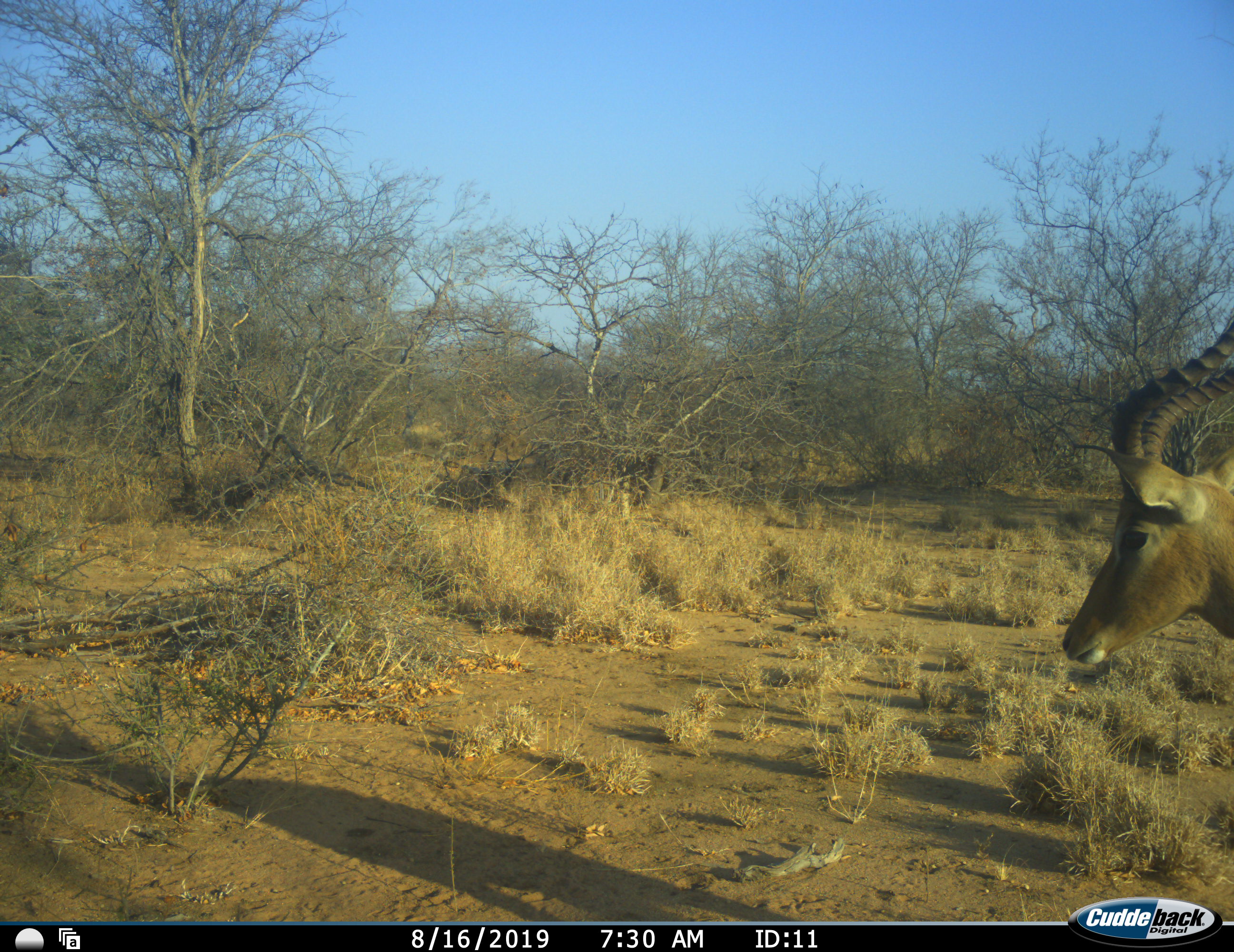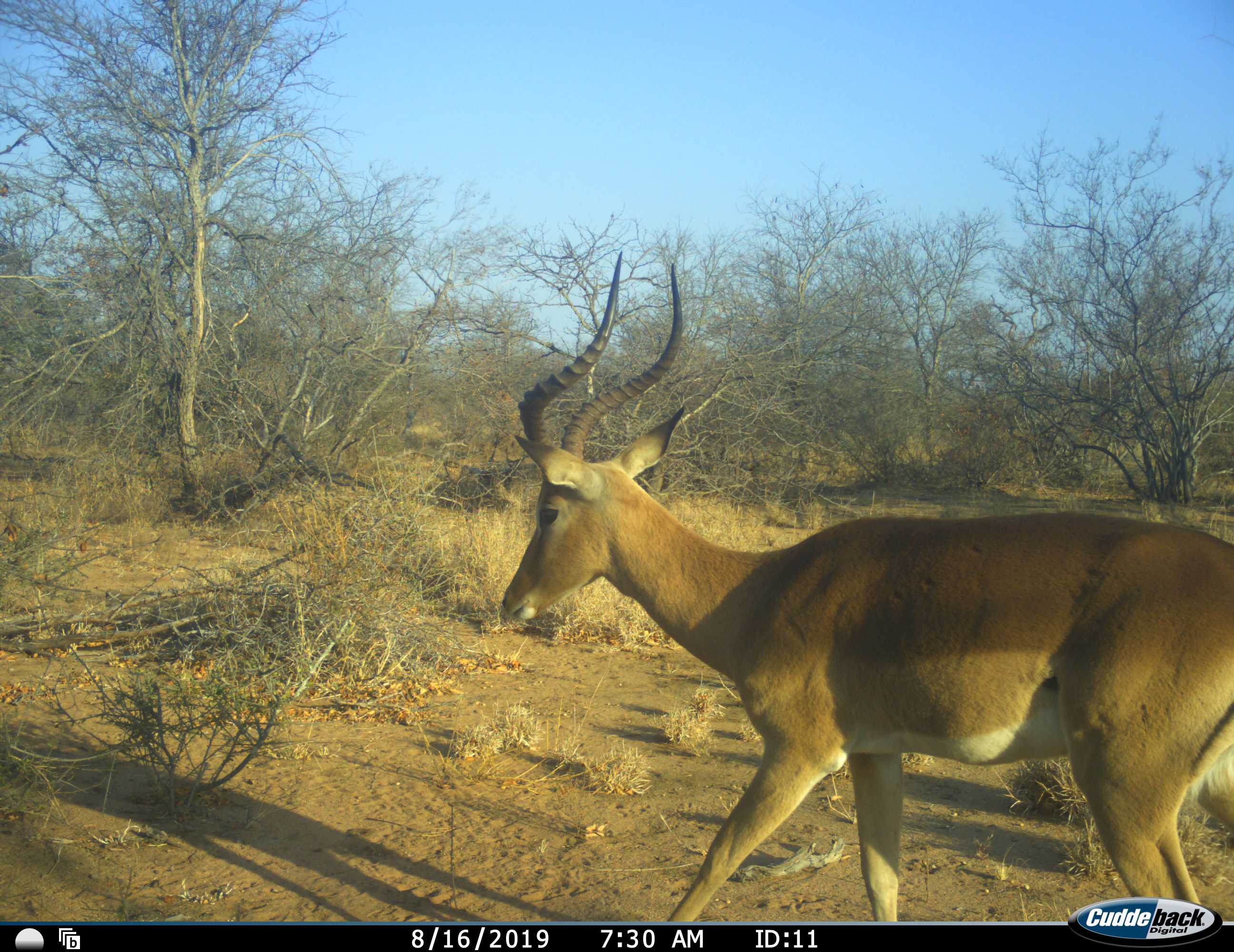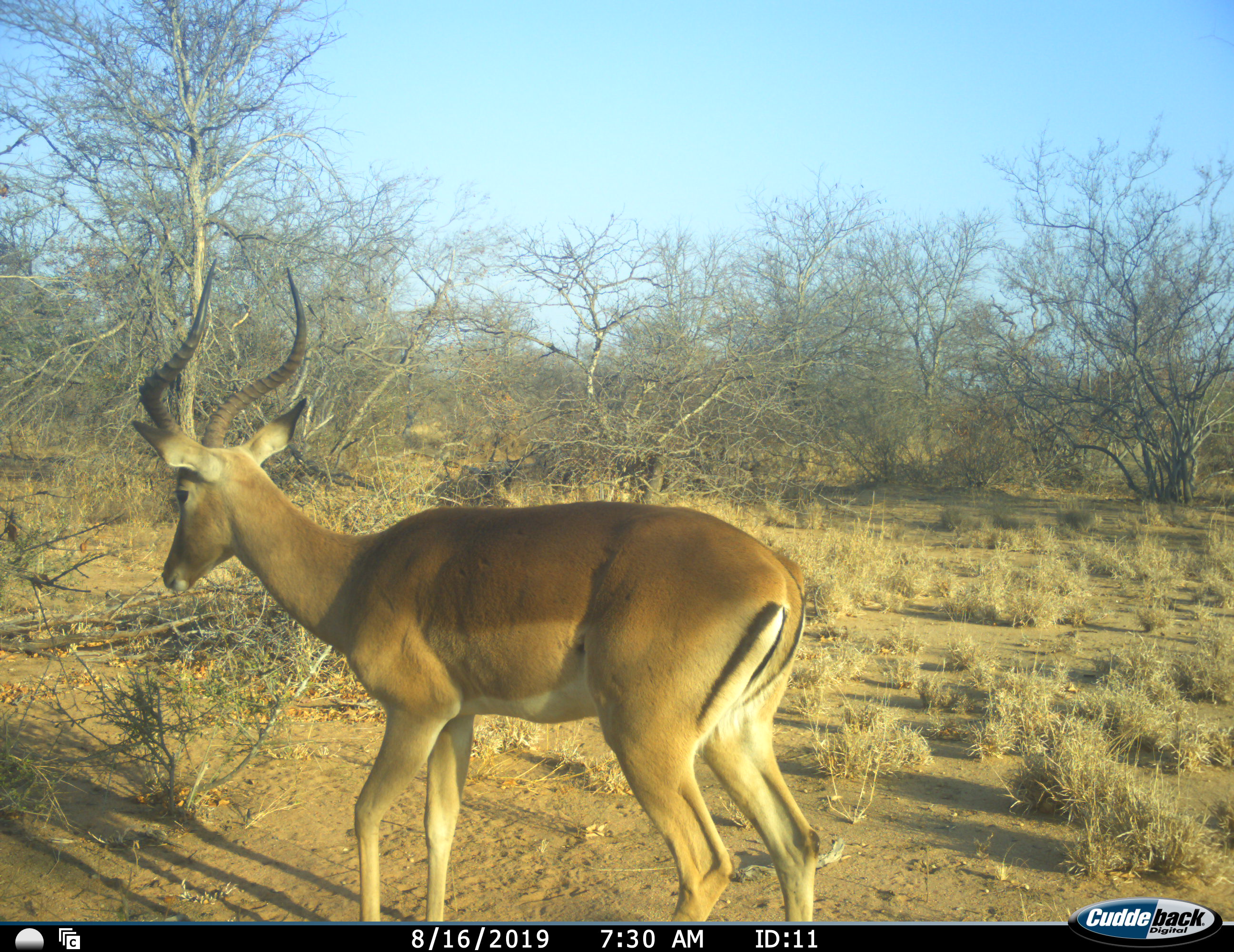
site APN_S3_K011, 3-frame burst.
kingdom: Animalia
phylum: Chordata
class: Mammalia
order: Artiodactyla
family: Bovidae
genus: Aepyceros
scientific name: Aepyceros melampus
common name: impala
Impala (Aepyceros melampus), count 1. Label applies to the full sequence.